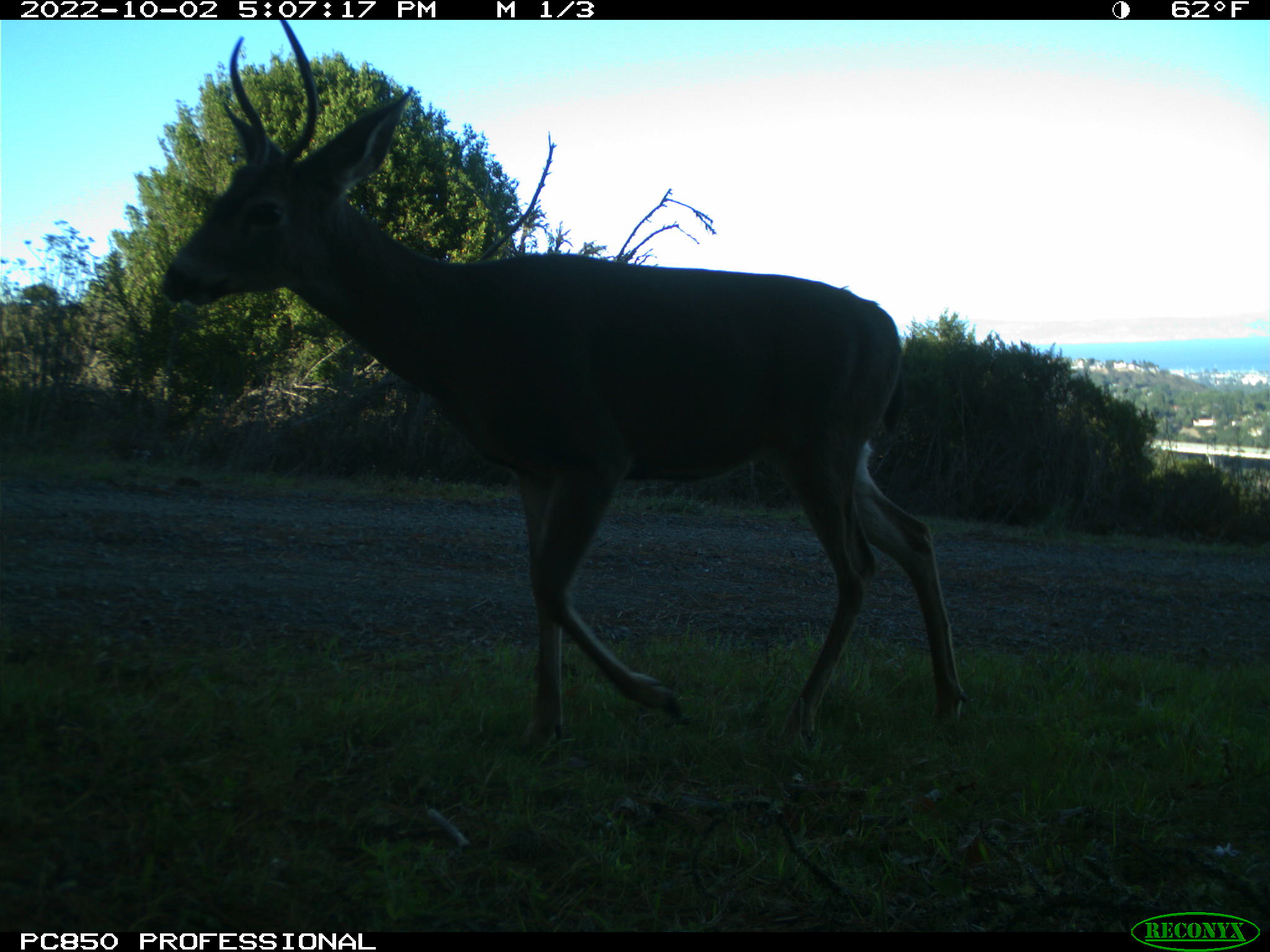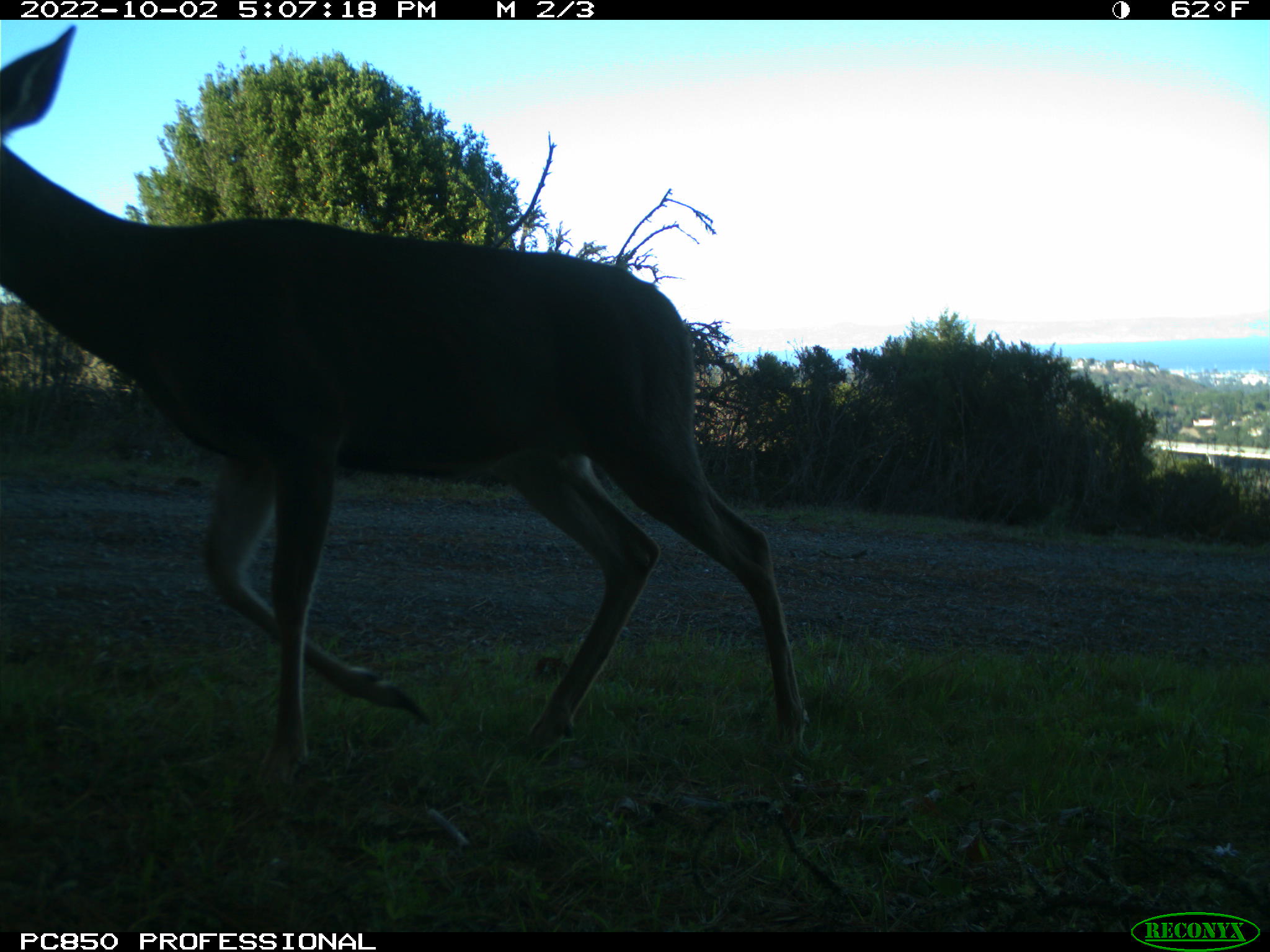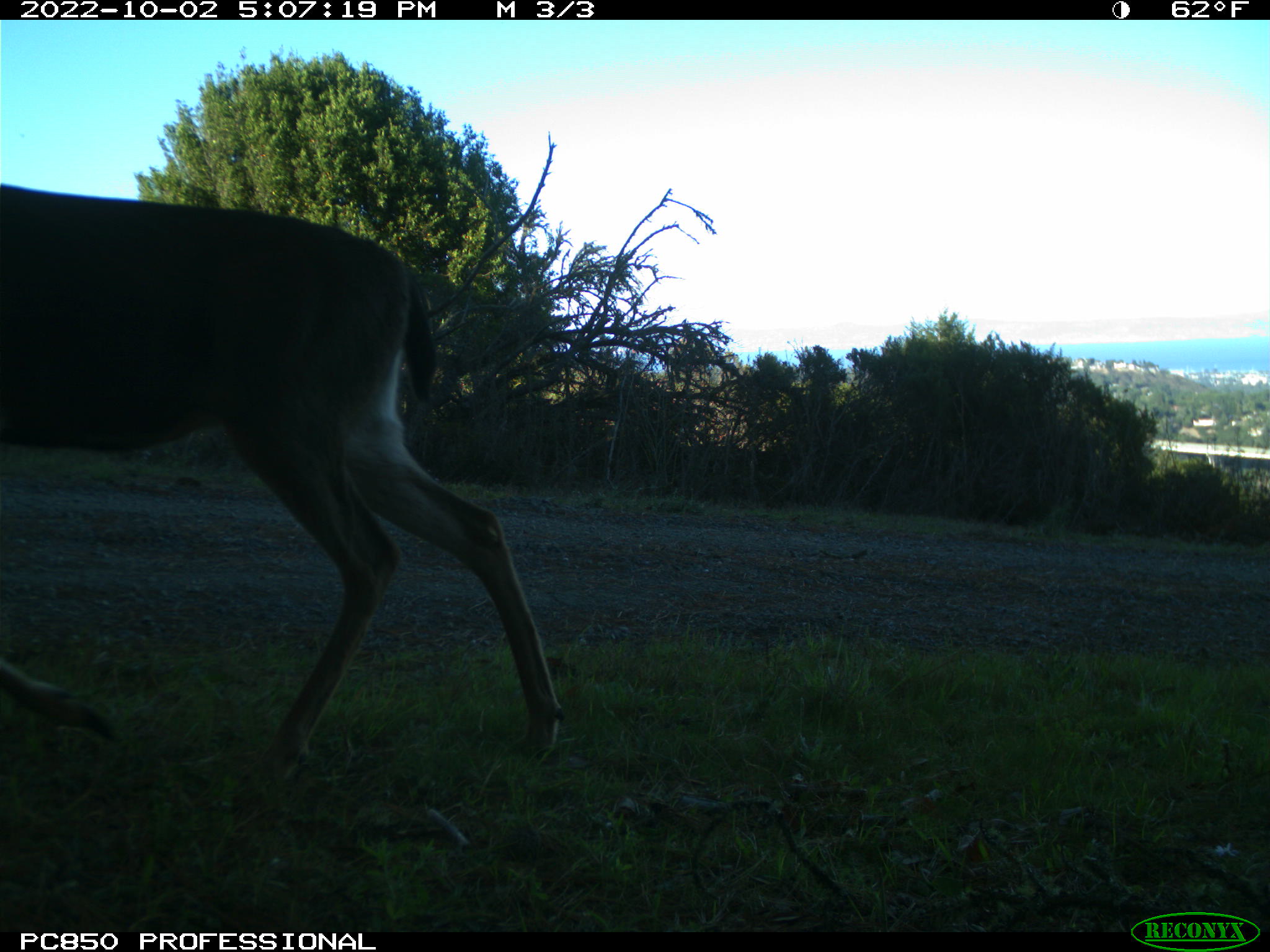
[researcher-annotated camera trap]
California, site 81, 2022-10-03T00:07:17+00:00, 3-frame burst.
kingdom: Animalia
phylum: Chordata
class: Mammalia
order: Artiodactyla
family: Cervidae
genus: Odocoileus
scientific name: Odocoileus hemionus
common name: mule deer